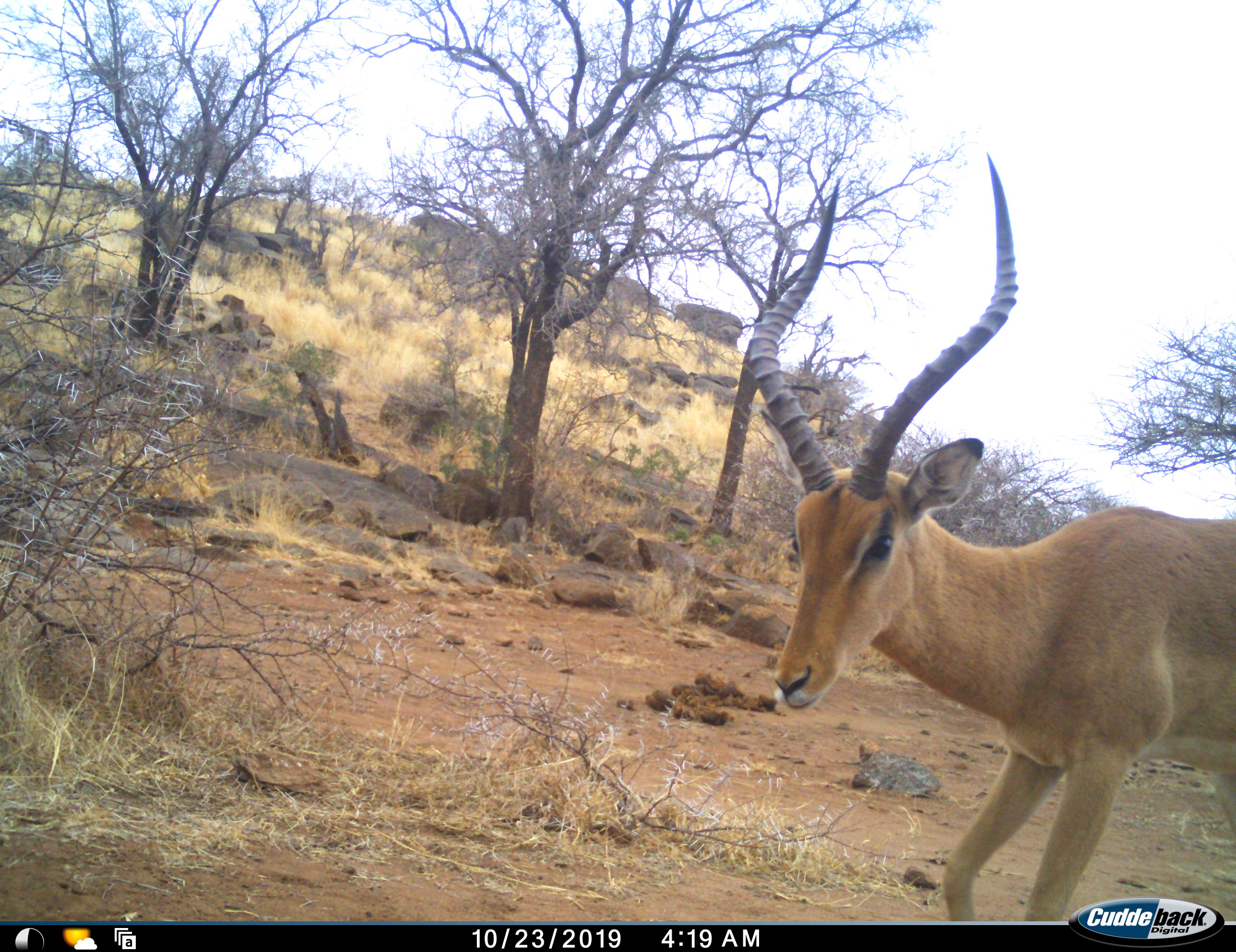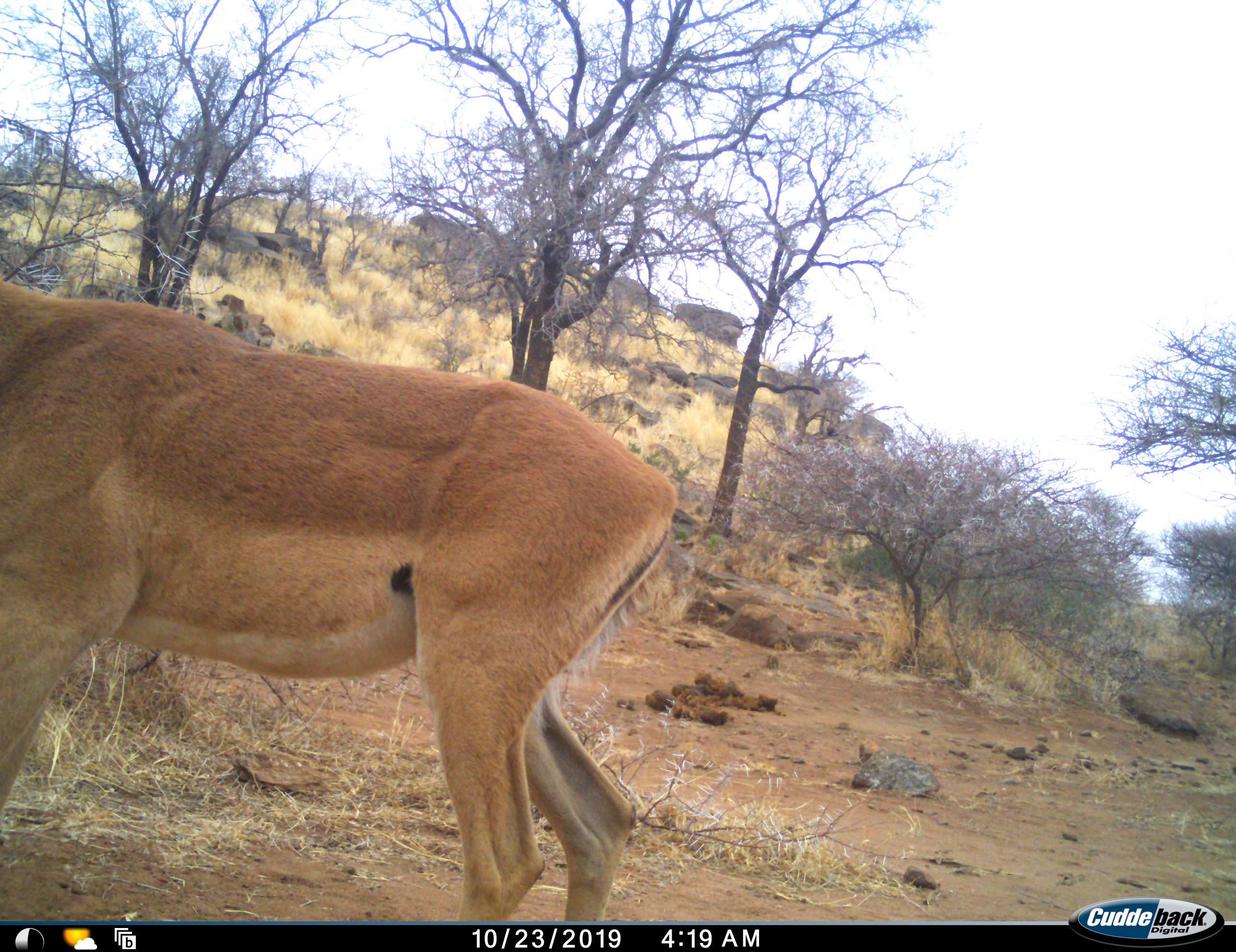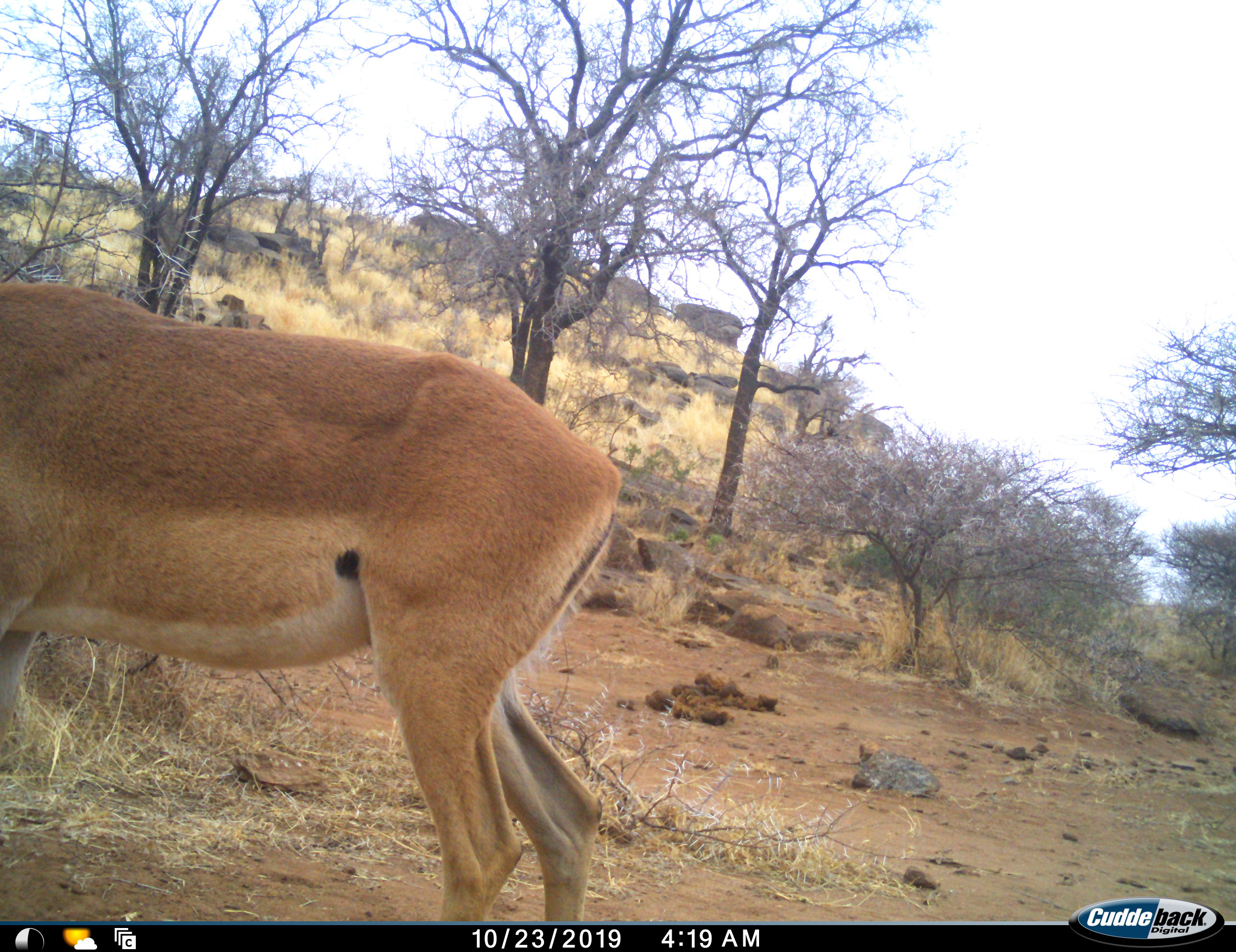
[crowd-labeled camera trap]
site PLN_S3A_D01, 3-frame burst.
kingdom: Animalia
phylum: Chordata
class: Mammalia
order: Artiodactyla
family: Bovidae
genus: Aepyceros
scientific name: Aepyceros melampus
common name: impala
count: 1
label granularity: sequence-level